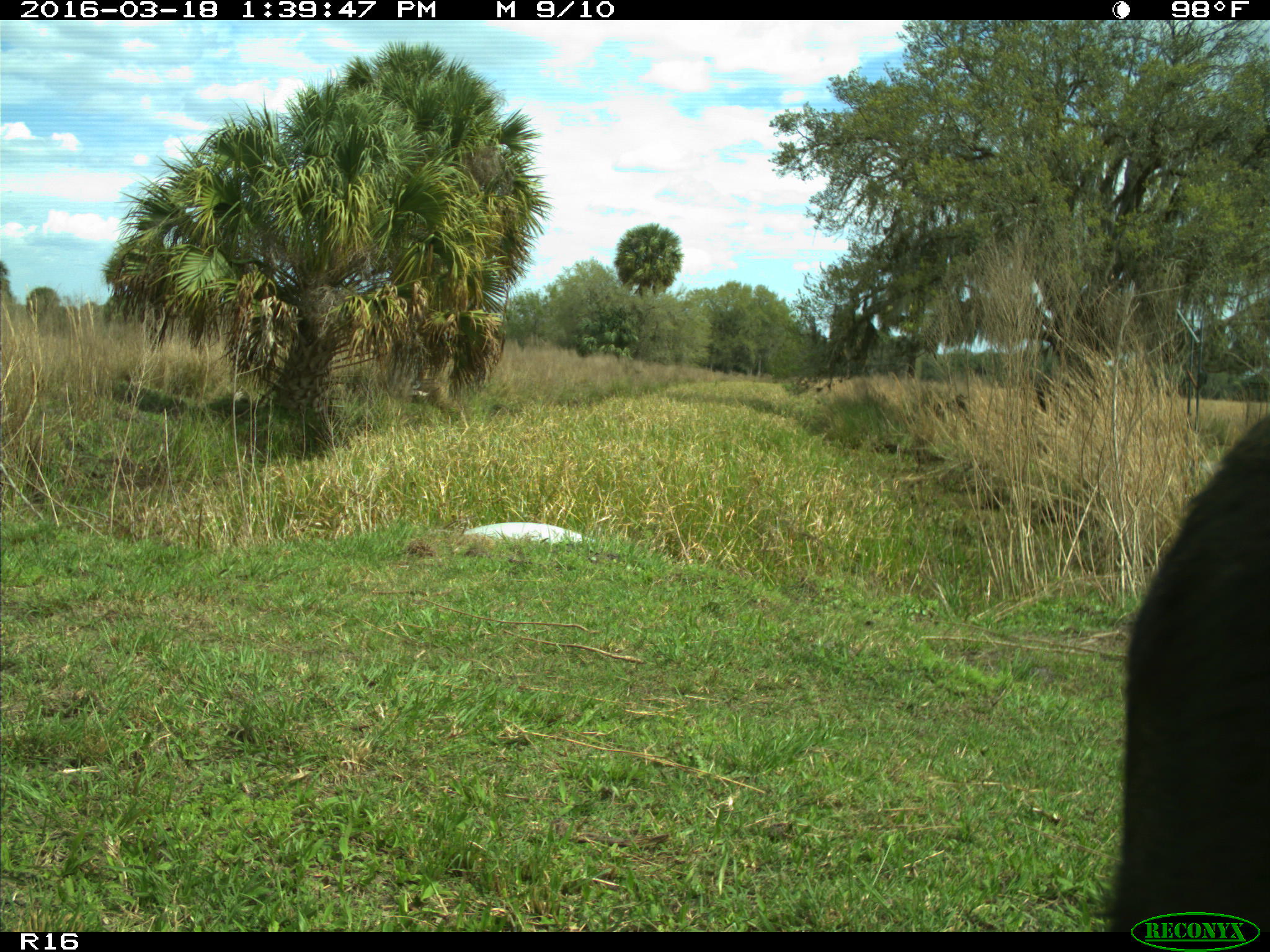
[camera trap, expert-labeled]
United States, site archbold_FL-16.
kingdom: Animalia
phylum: Chordata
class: Mammalia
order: Artiodactyla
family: Bovidae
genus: Bos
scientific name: Bos taurus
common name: domestic cow